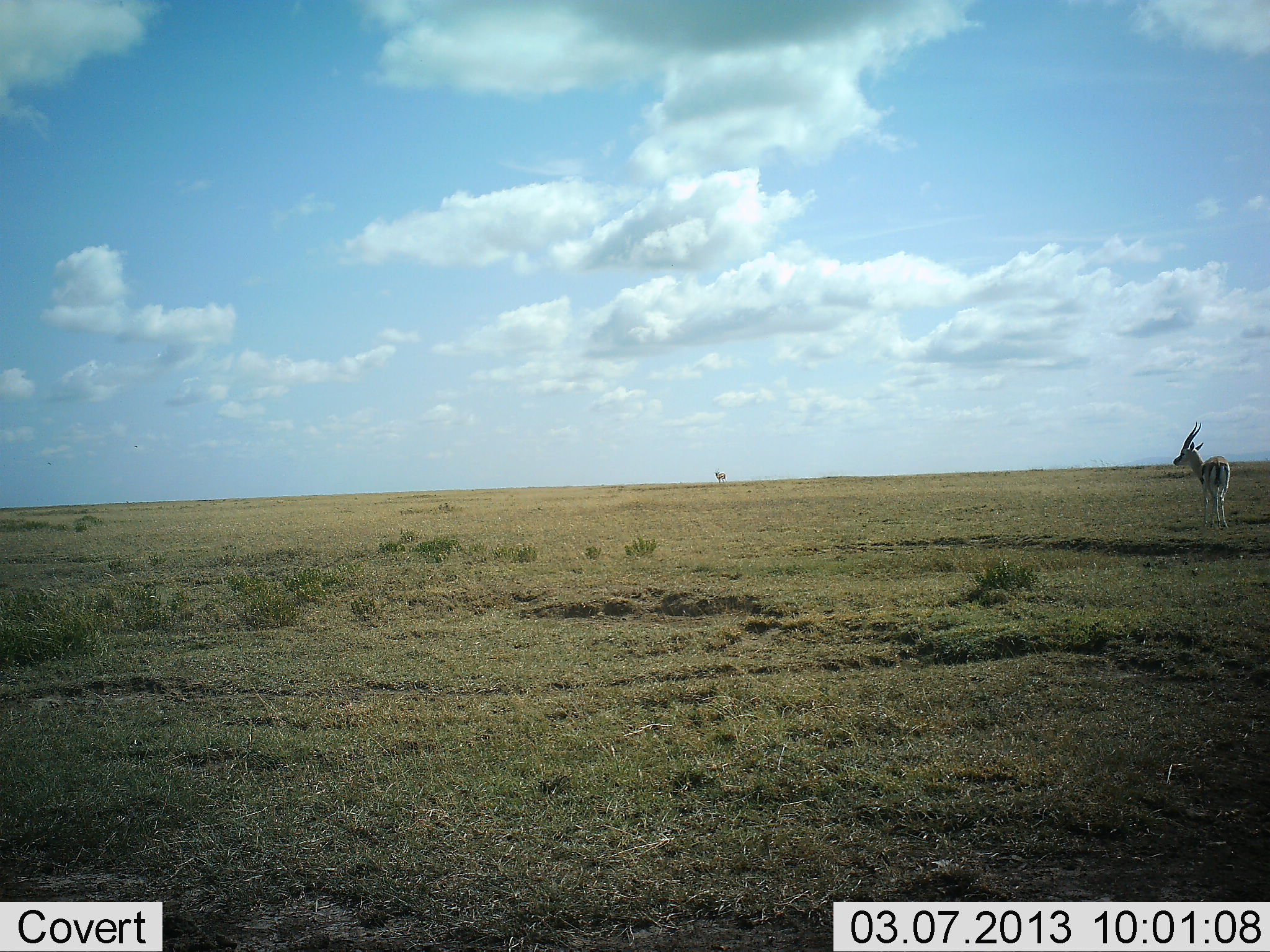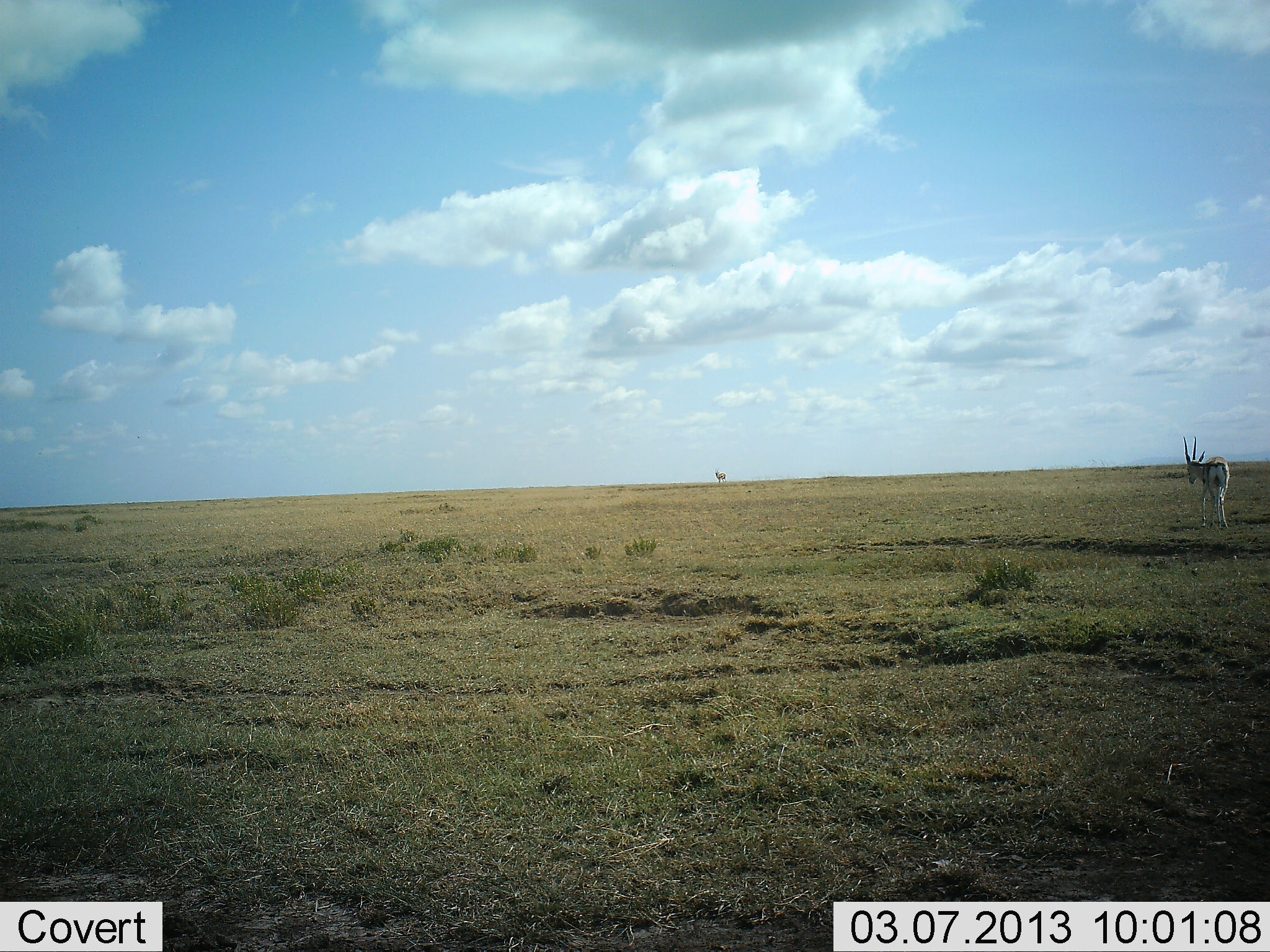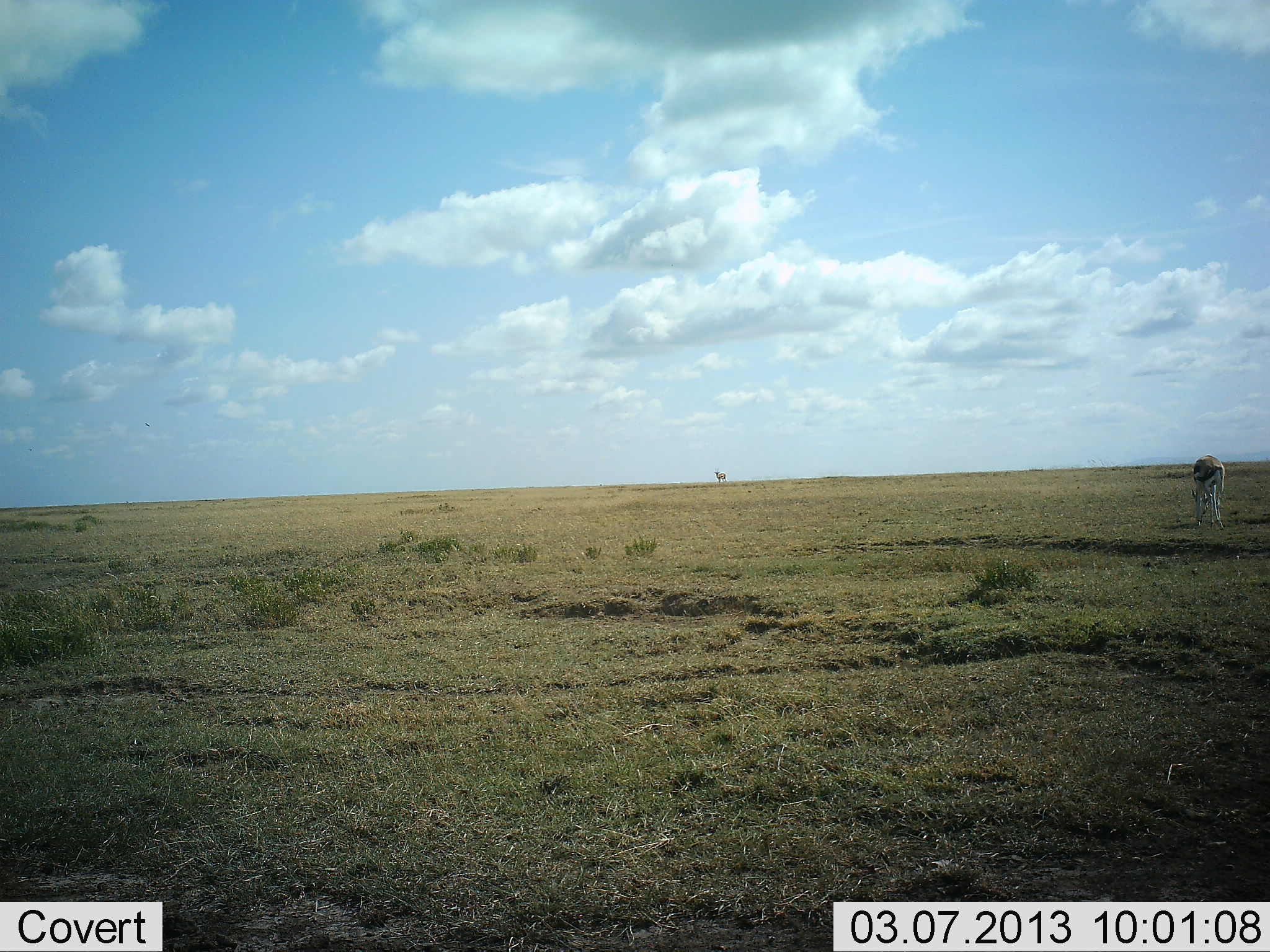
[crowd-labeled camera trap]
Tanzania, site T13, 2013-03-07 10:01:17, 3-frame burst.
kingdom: Animalia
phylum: Chordata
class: Mammalia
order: Artiodactyla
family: Bovidae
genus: Eudorcas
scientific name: Eudorcas thomsonii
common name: thomson's gazelle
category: gazellethomsons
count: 1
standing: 65%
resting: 4%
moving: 4%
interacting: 0%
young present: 0%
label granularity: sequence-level